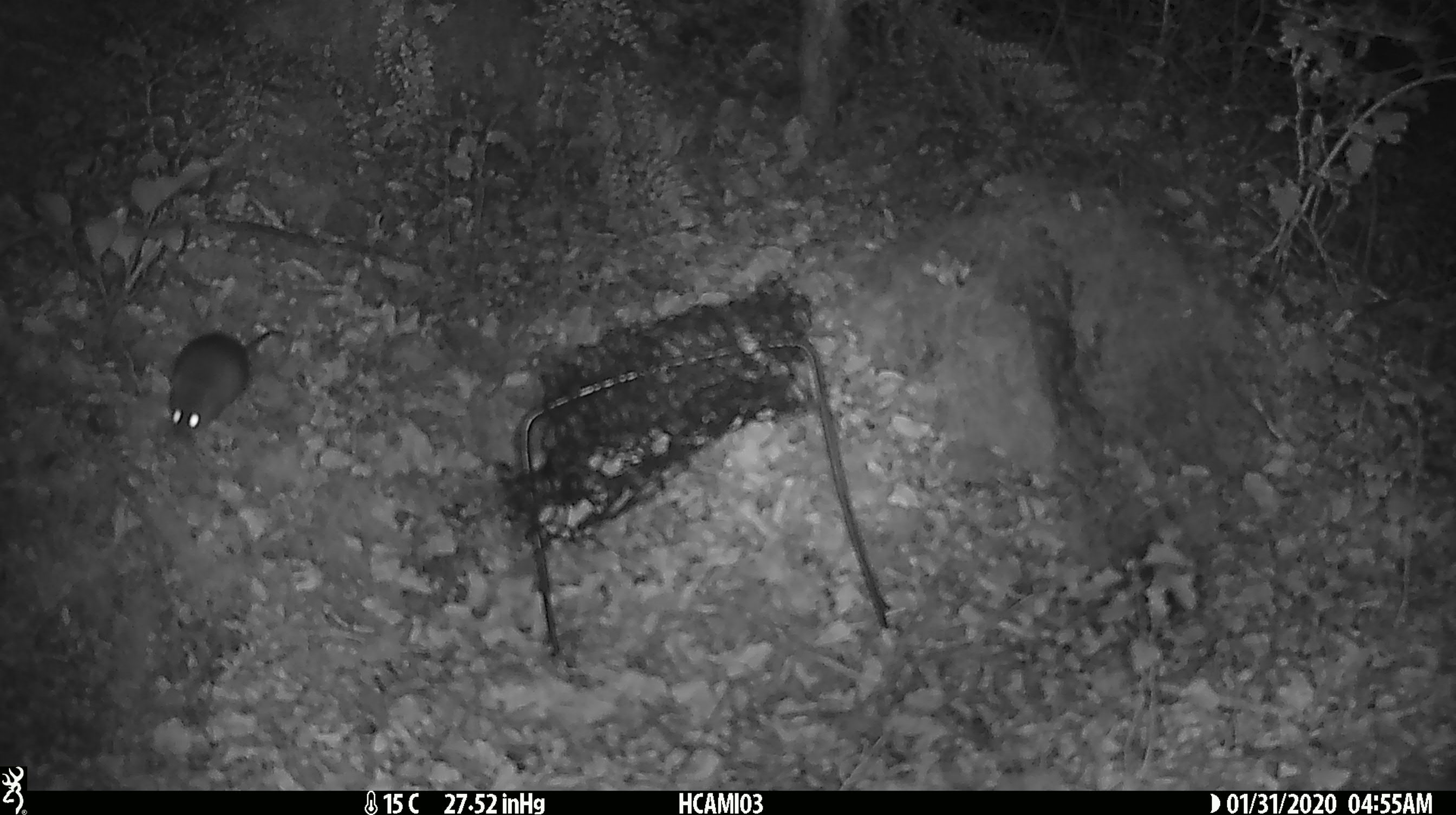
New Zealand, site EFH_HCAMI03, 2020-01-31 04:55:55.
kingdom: Animalia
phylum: Chordata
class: Mammalia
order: Rodentia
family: Muridae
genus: Mus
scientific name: Mus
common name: mouse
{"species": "mouse (Mus)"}